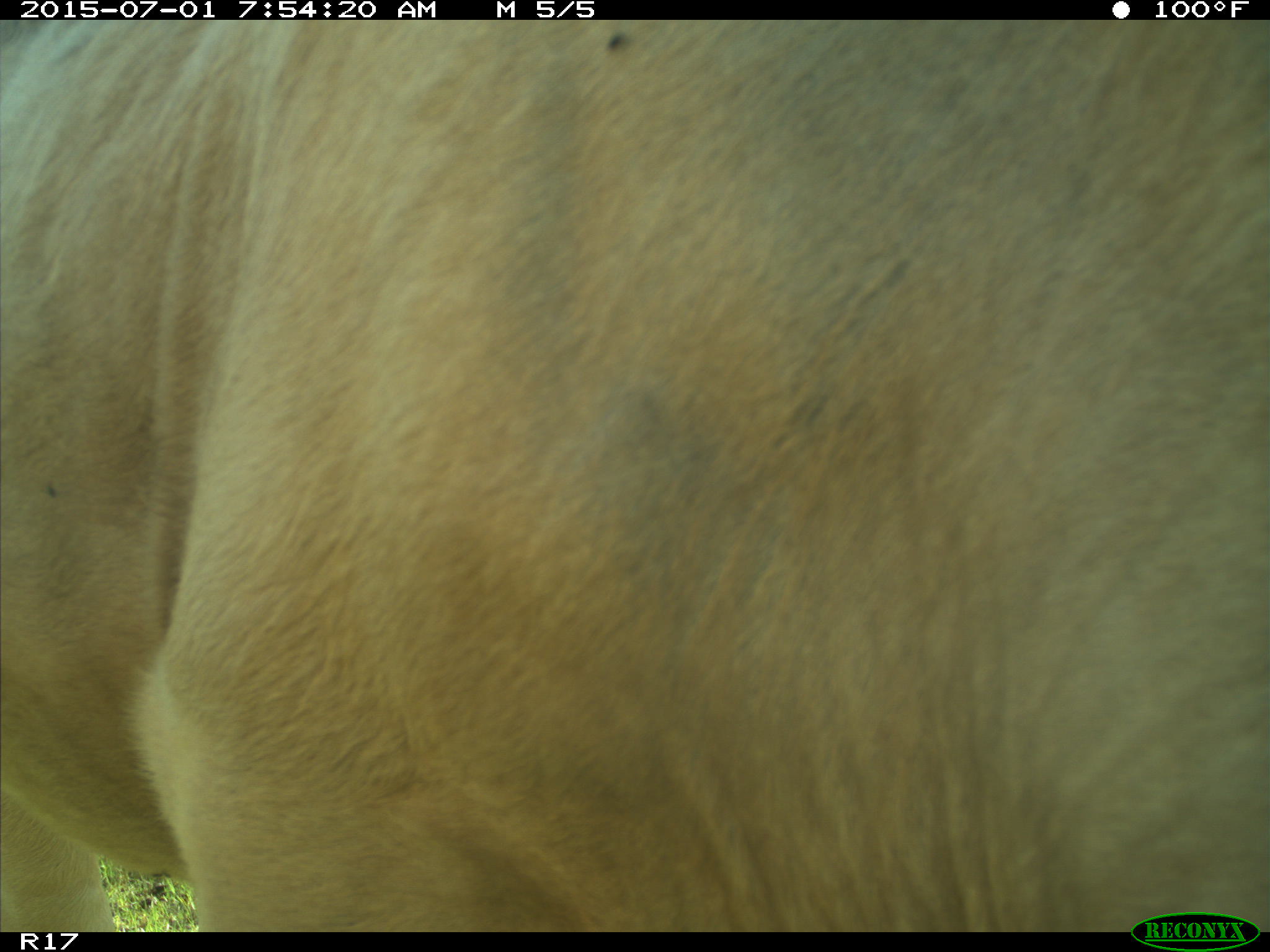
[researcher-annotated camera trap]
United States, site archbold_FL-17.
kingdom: Animalia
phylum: Chordata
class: Mammalia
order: Artiodactyla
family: Bovidae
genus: Bos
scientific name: Bos taurus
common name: domestic cow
Bos taurus (domestic cow).